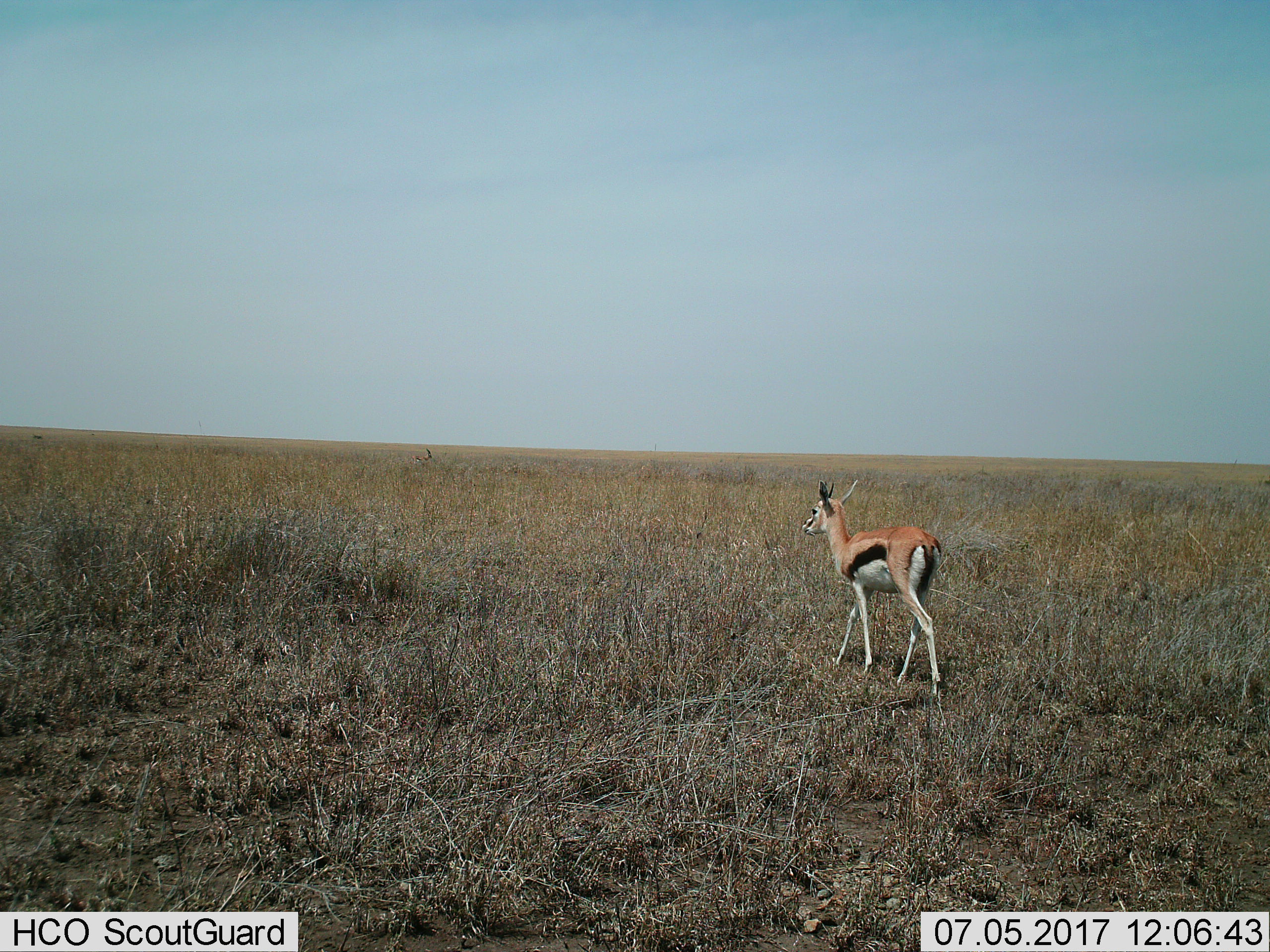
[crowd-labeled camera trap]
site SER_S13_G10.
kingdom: Animalia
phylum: Chordata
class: Mammalia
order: Artiodactyla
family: Bovidae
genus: Eudorcas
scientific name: Eudorcas thomsonii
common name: thomson's gazelle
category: gazellethomsons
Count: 1.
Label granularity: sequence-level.